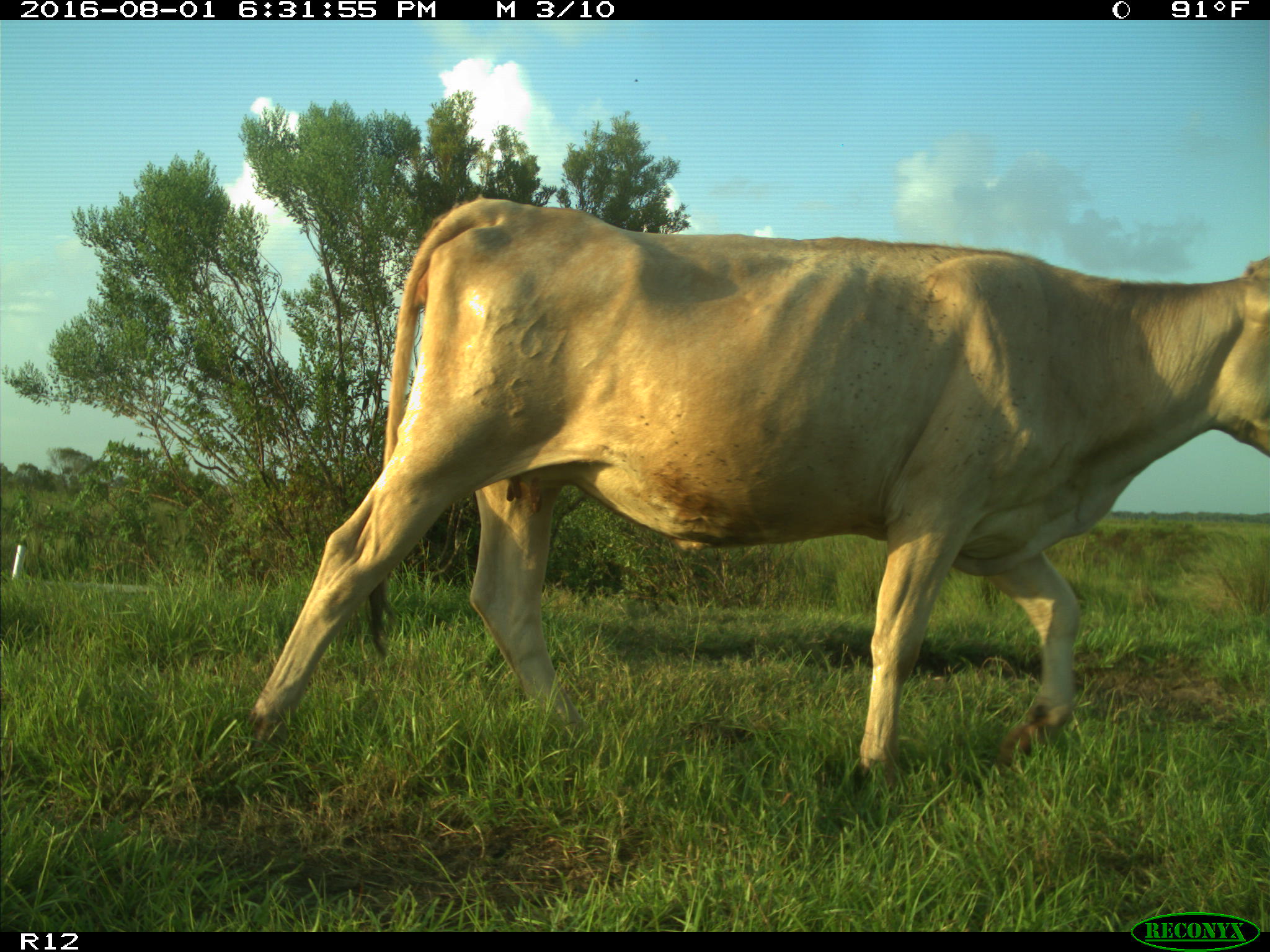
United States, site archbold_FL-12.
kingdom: Animalia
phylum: Chordata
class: Mammalia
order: Artiodactyla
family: Bovidae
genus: Bos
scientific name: Bos taurus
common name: domestic cow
Bos taurus (domestic cow).